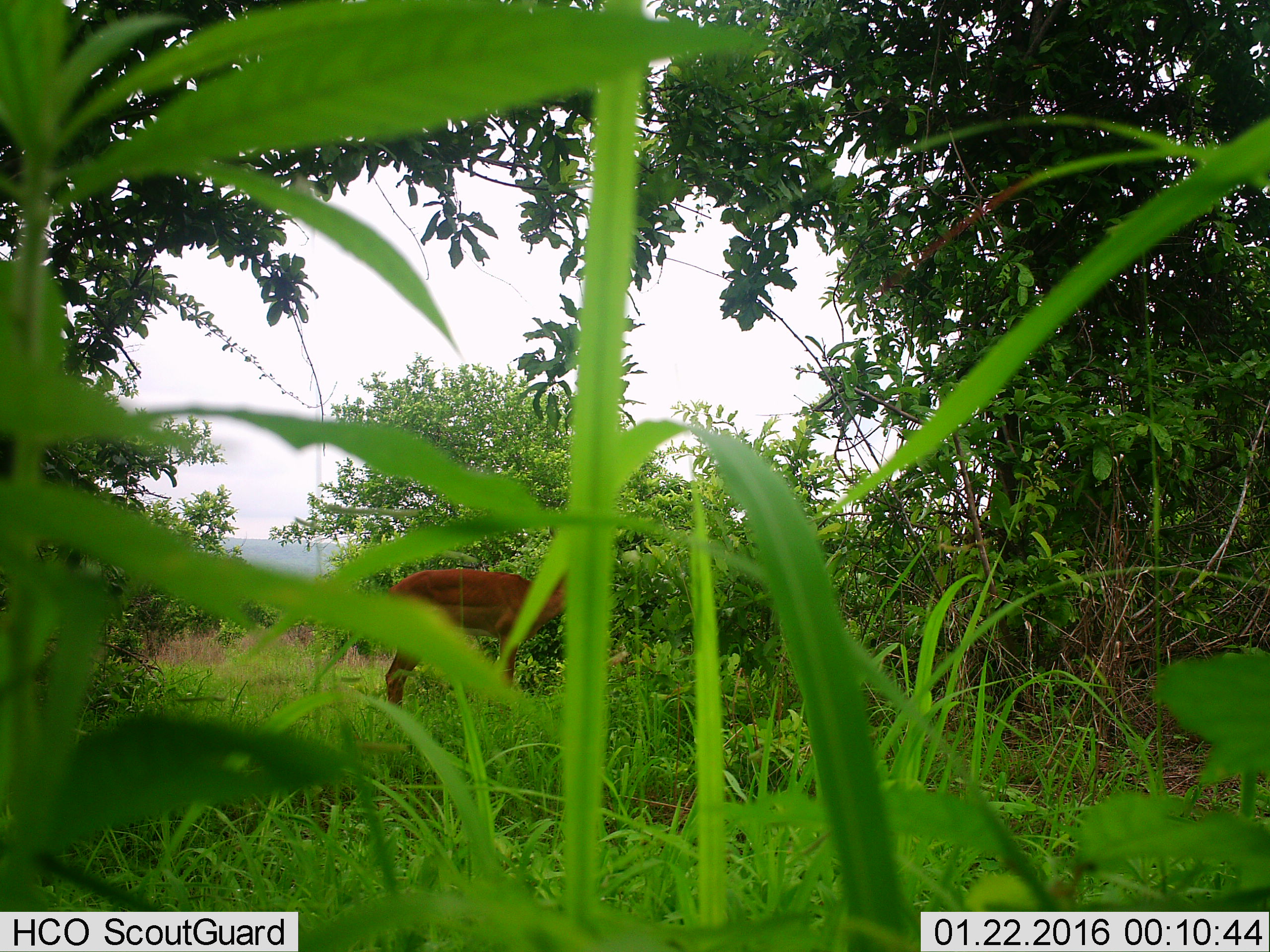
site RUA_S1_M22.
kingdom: Animalia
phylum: Chordata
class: Mammalia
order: Artiodactyla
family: Bovidae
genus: Aepyceros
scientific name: Aepyceros melampus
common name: impala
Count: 1.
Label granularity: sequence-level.